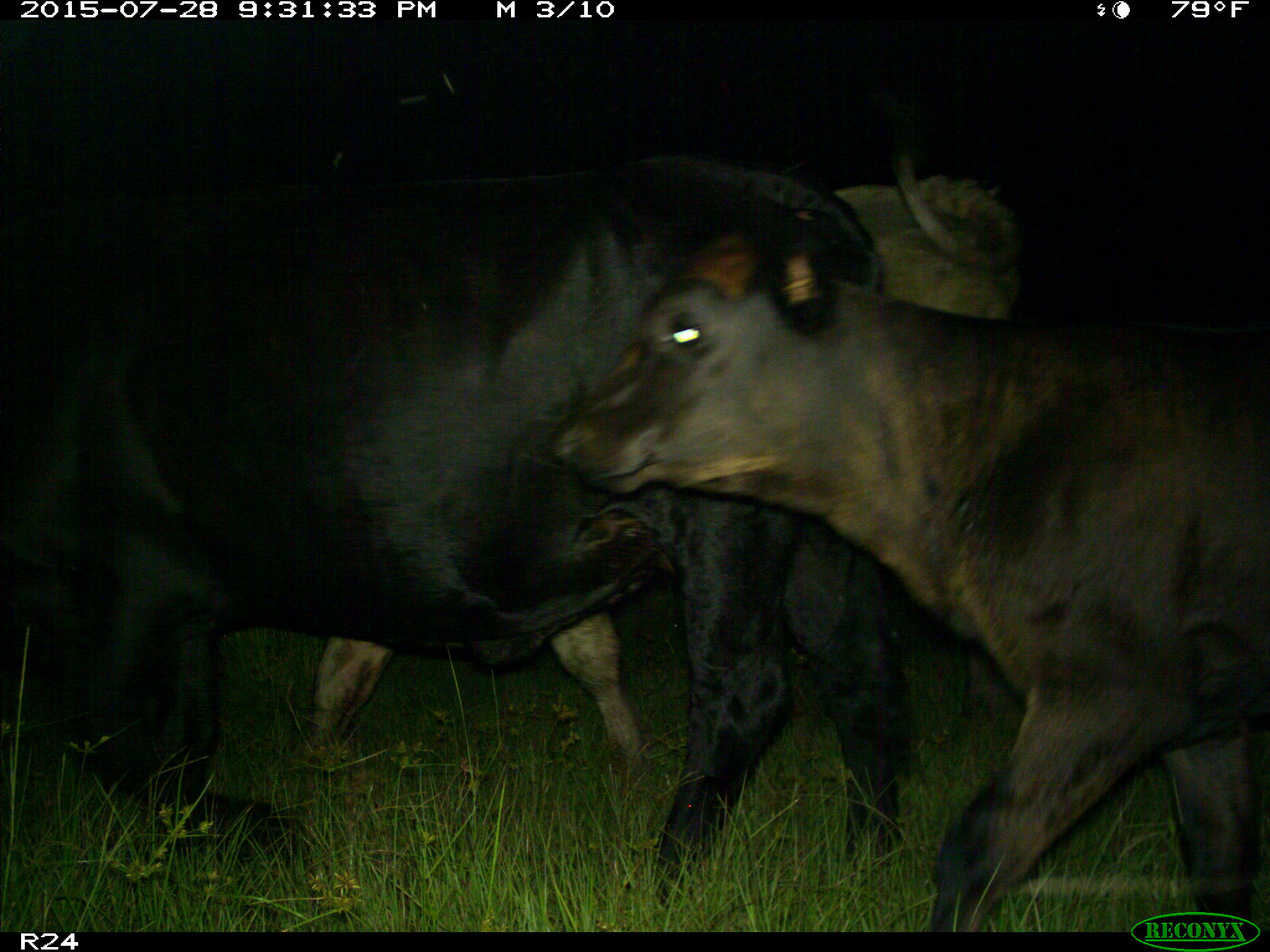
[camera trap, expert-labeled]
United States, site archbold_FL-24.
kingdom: Animalia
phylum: Chordata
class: Mammalia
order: Artiodactyla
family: Bovidae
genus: Bos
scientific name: Bos taurus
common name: domestic cow